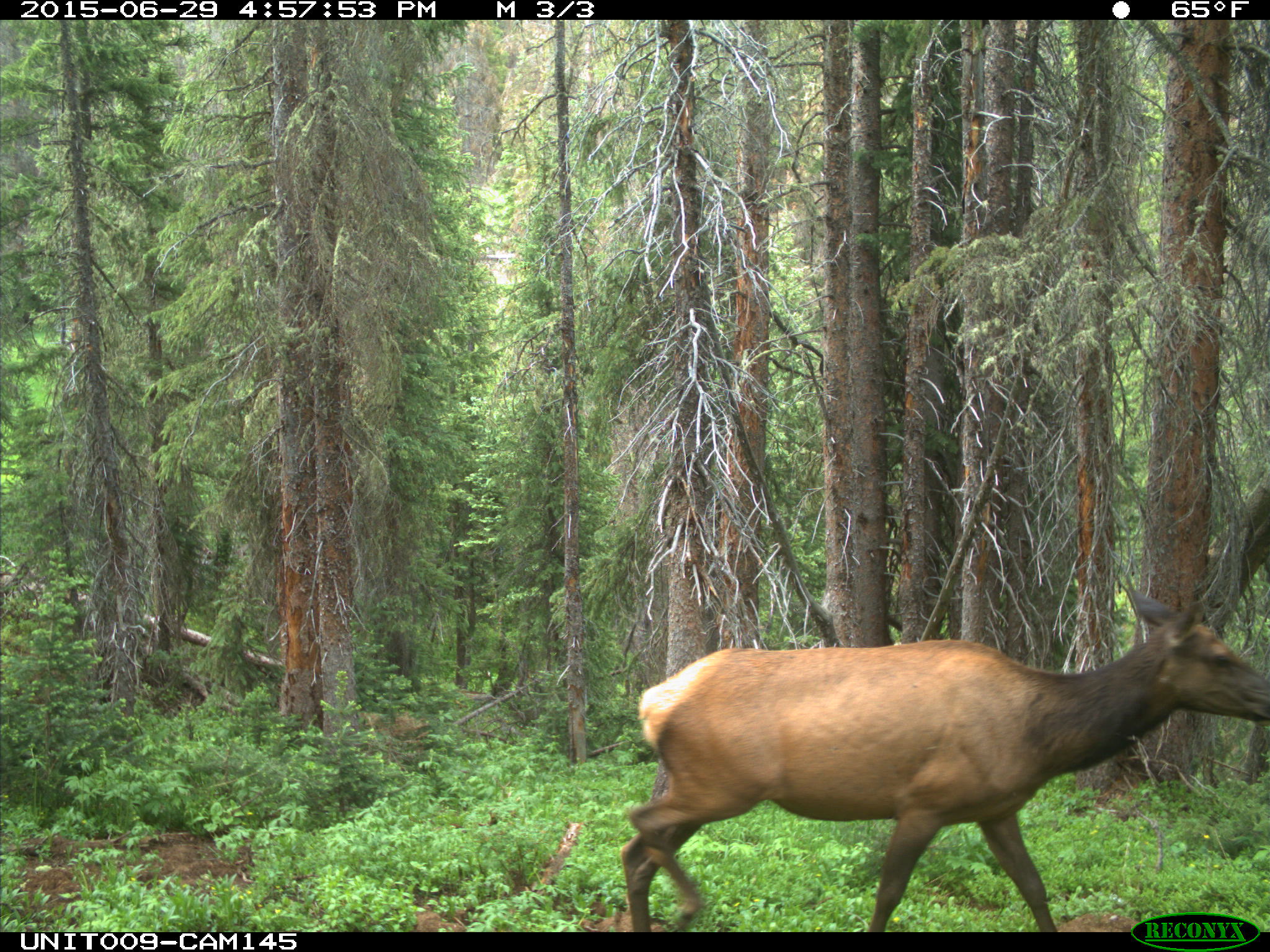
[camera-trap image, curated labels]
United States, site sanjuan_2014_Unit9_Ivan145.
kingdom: Animalia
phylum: Chordata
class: Mammalia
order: Artiodactyla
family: Cervidae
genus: Cervus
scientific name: Cervus elaphus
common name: red deer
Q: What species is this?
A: Cervus elaphus (red deer).